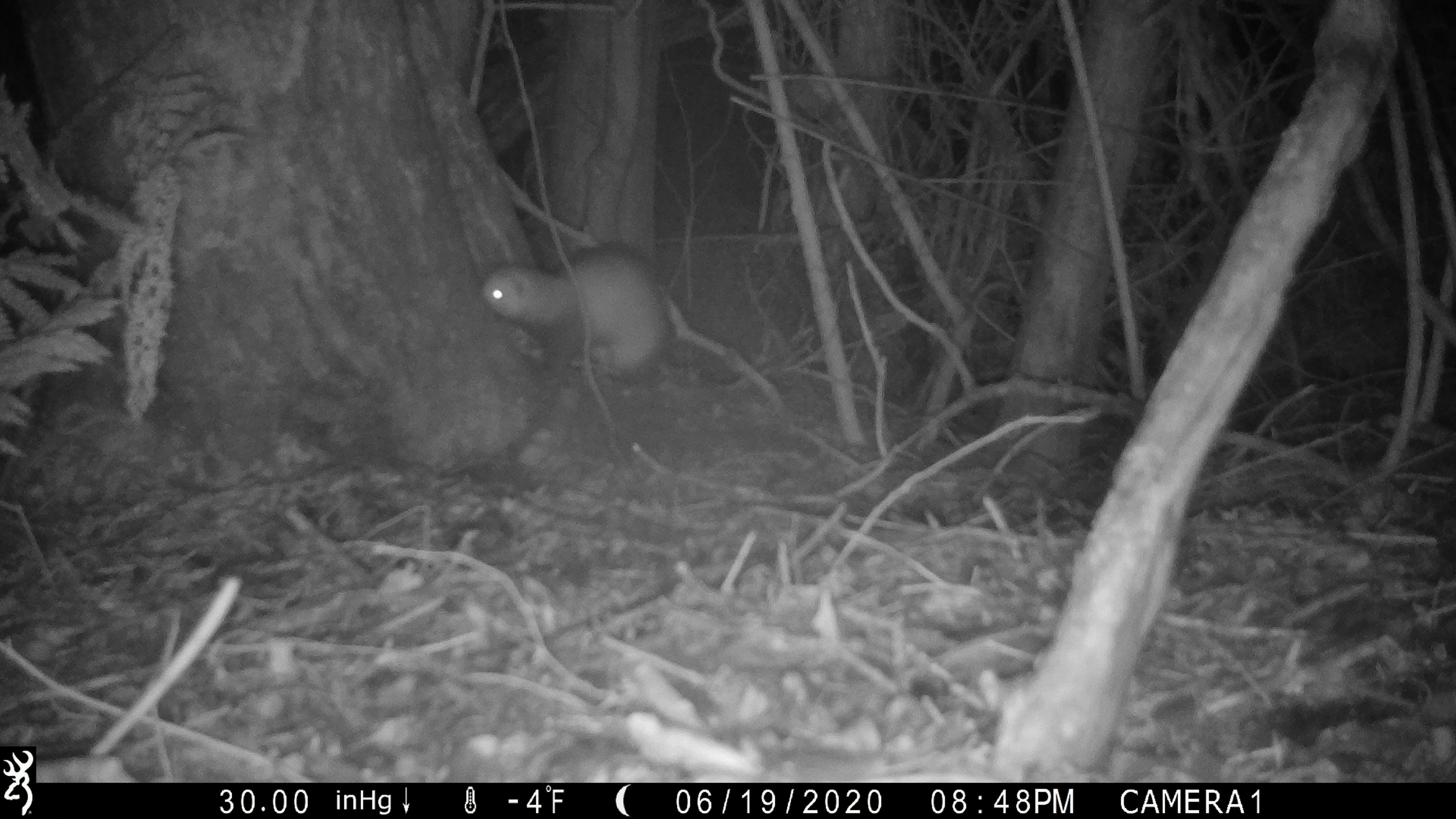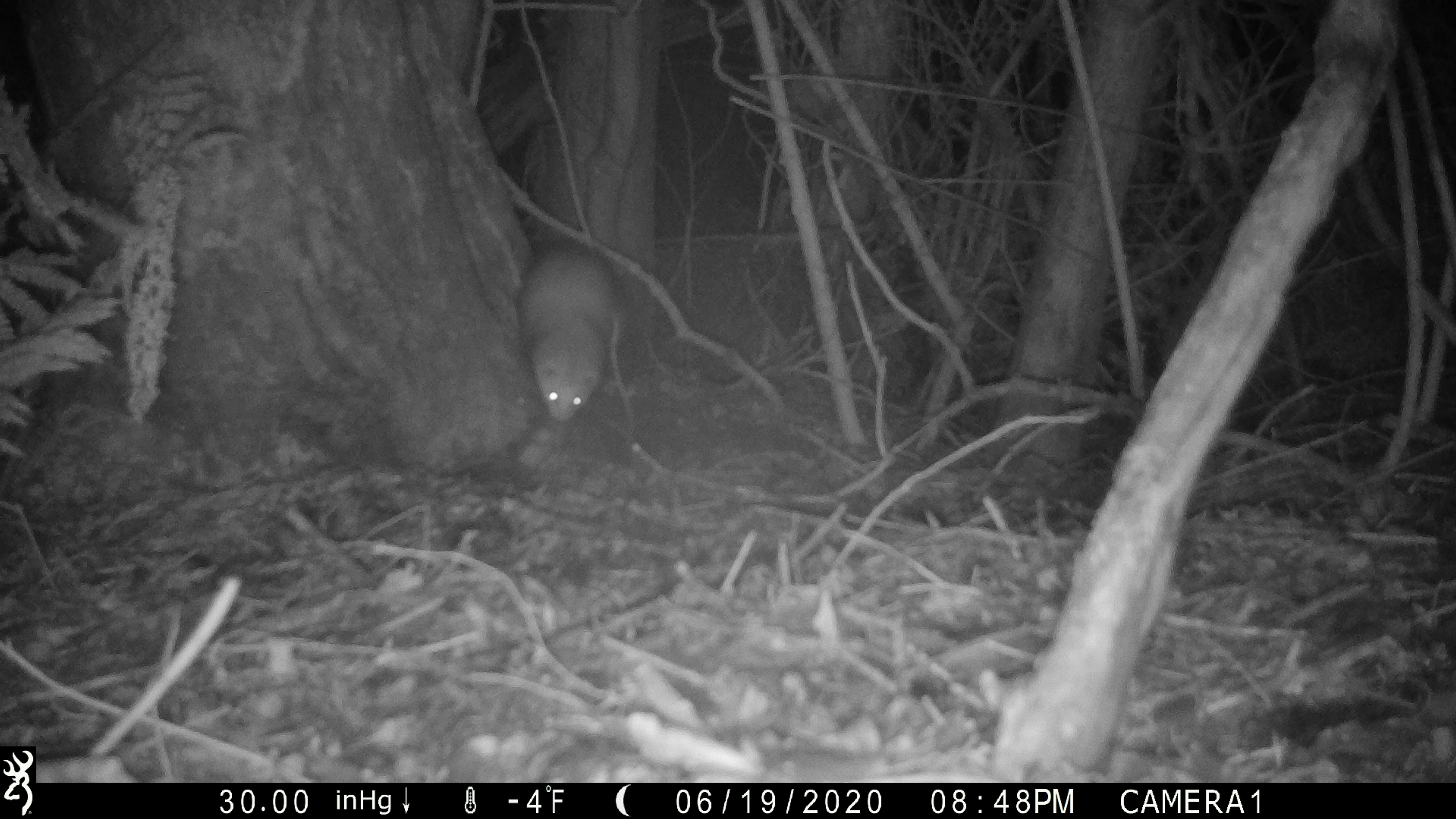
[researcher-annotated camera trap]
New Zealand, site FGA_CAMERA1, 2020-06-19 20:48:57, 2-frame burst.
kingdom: Animalia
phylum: Chordata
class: Mammalia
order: Carnivora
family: Mustelidae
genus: Mustela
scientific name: Mustela furo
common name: ferret